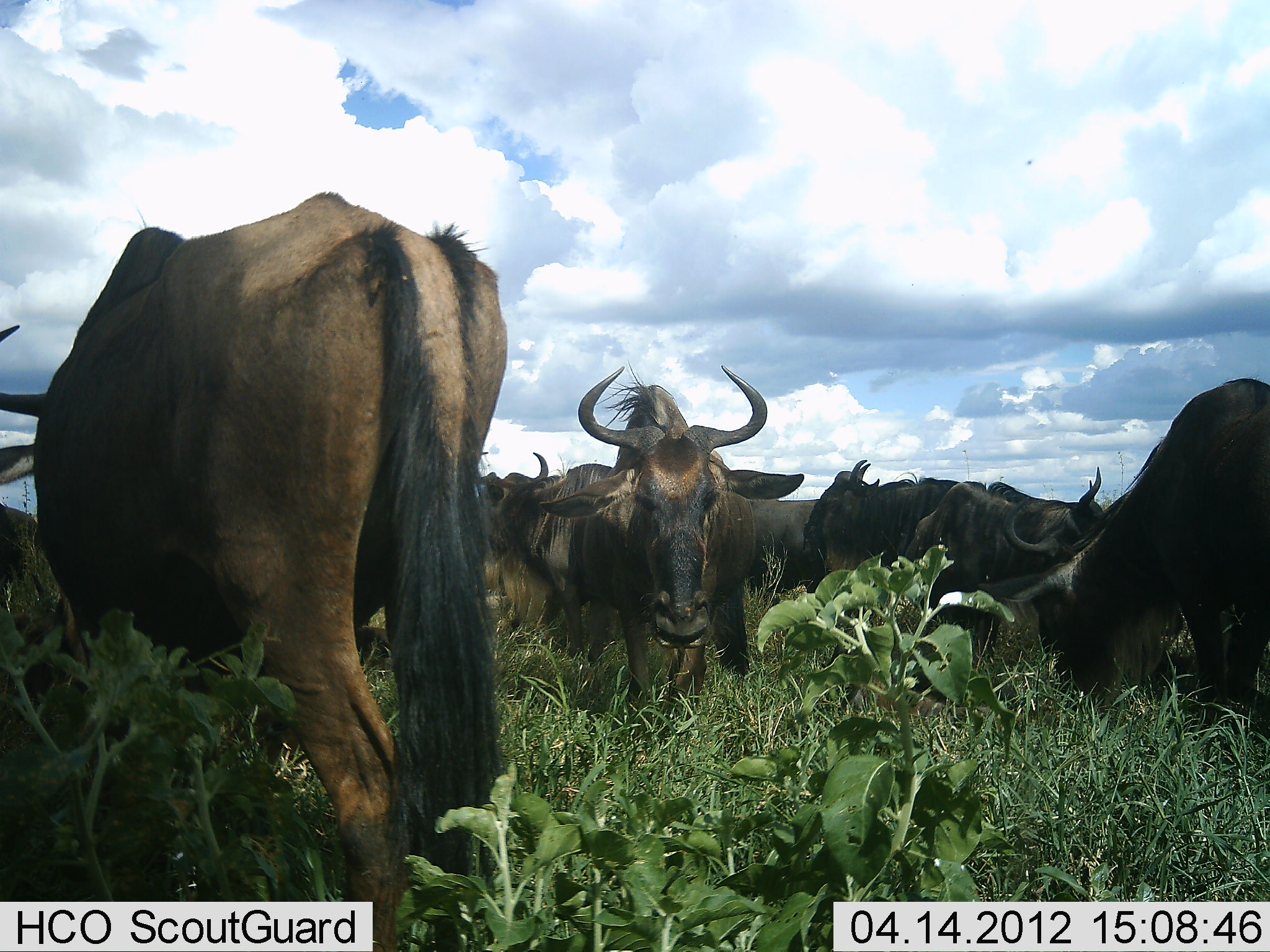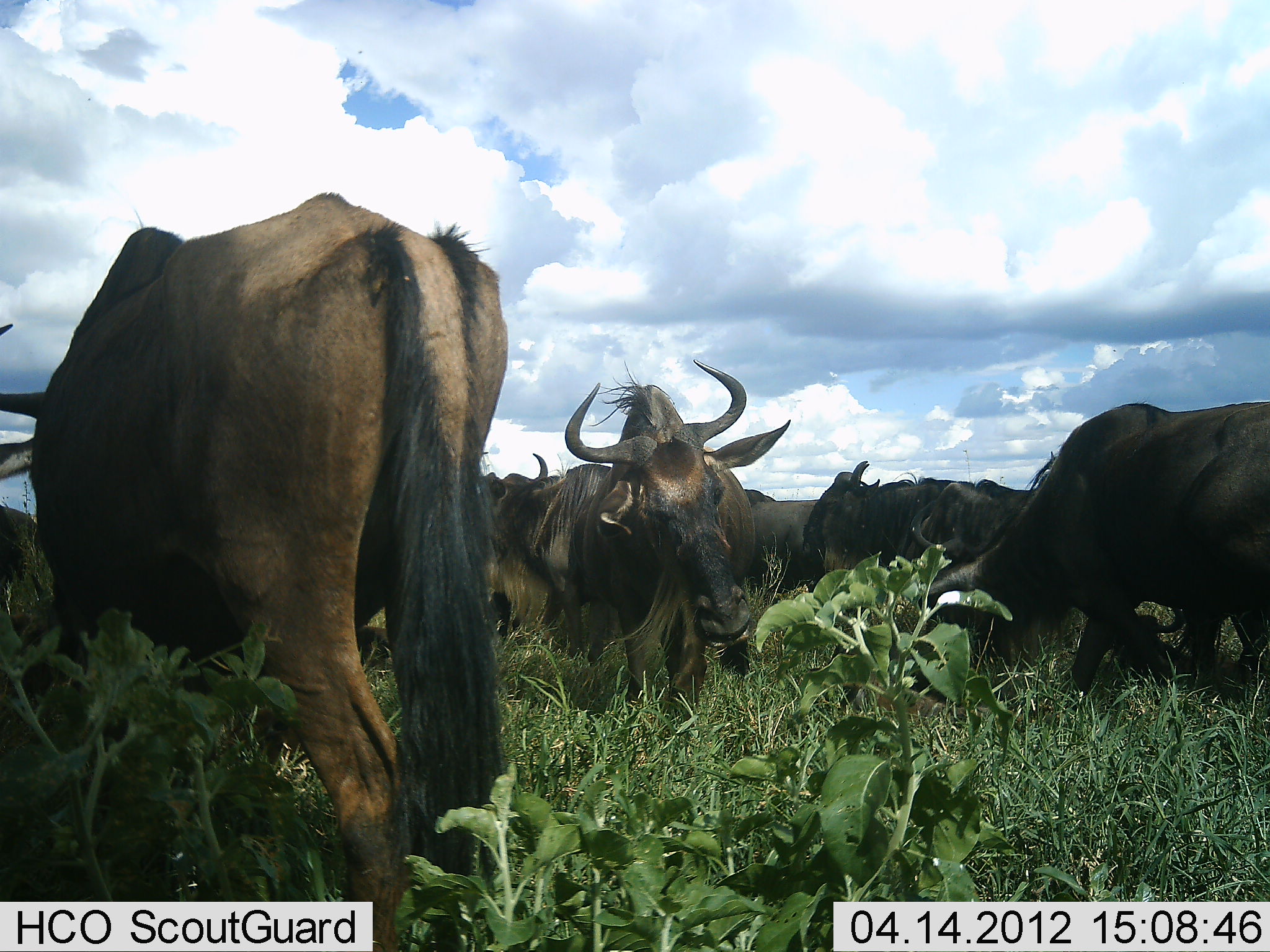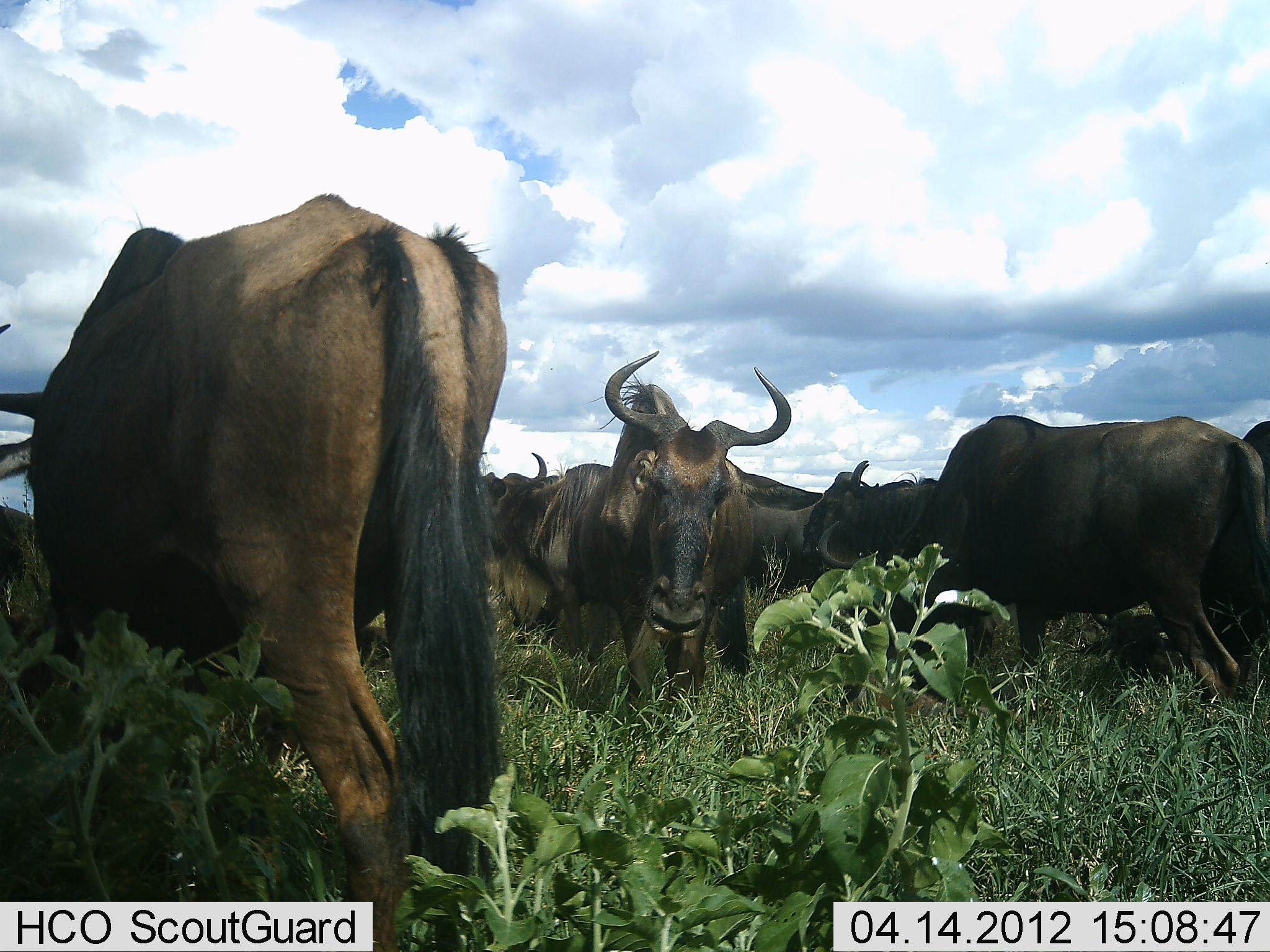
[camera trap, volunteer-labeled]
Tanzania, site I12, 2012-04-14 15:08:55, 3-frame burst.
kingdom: Animalia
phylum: Chordata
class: Mammalia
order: Artiodactyla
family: Bovidae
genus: Connochaetes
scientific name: Connochaetes taurinus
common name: blue wildebeest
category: wildebeest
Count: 9.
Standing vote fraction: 62%.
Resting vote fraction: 19%.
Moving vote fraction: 25%.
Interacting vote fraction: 19%.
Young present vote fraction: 0%.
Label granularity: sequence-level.